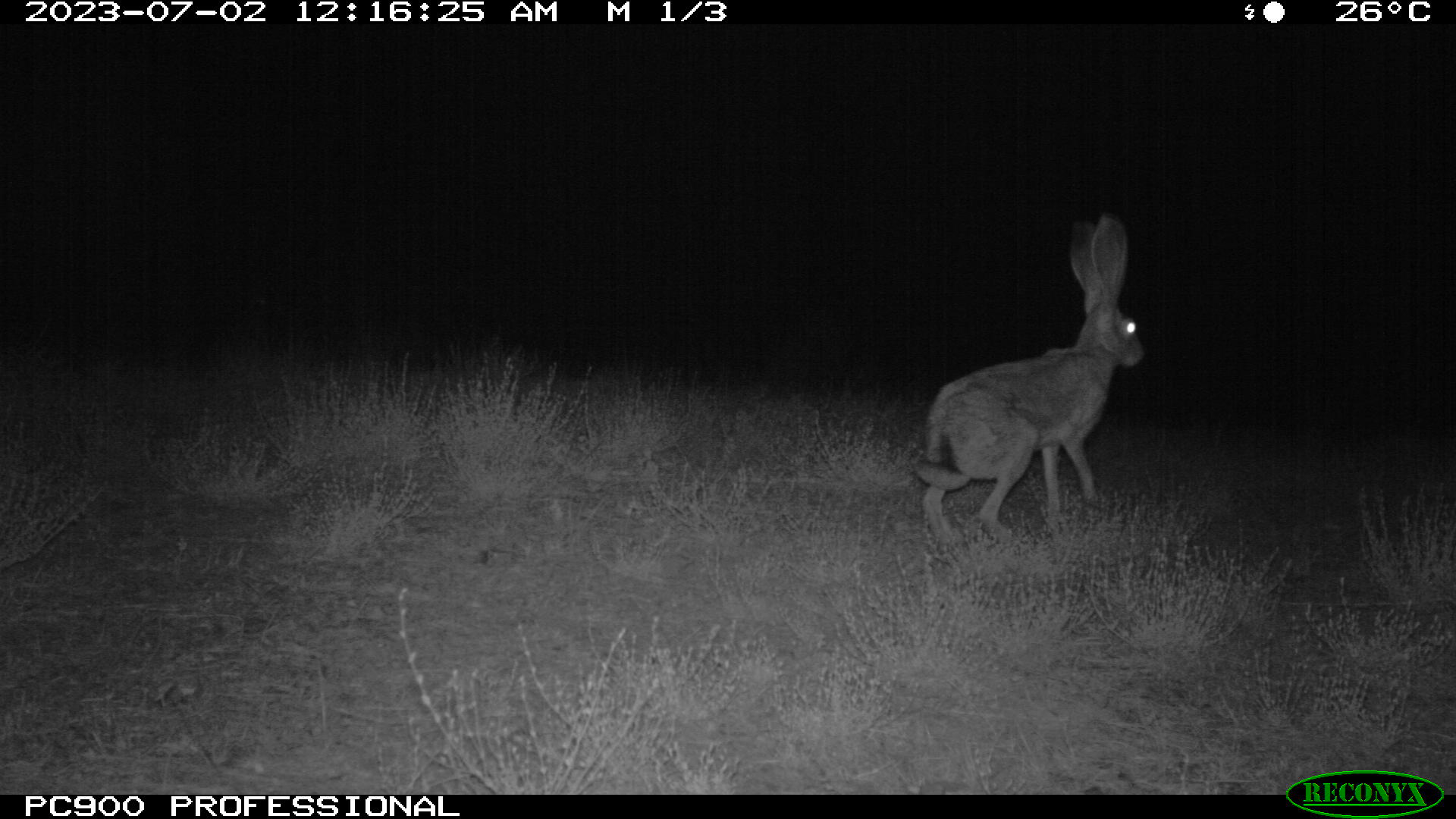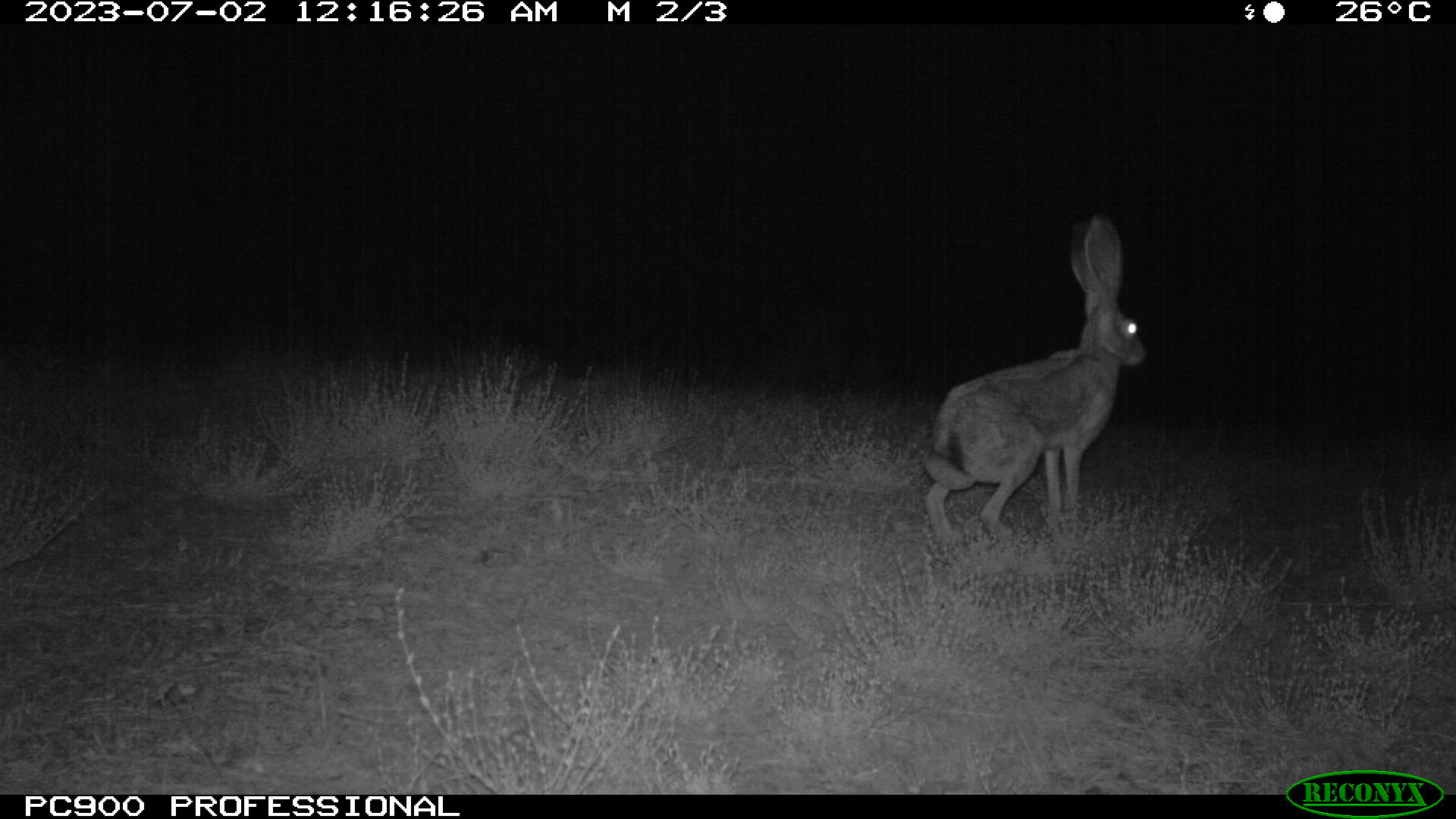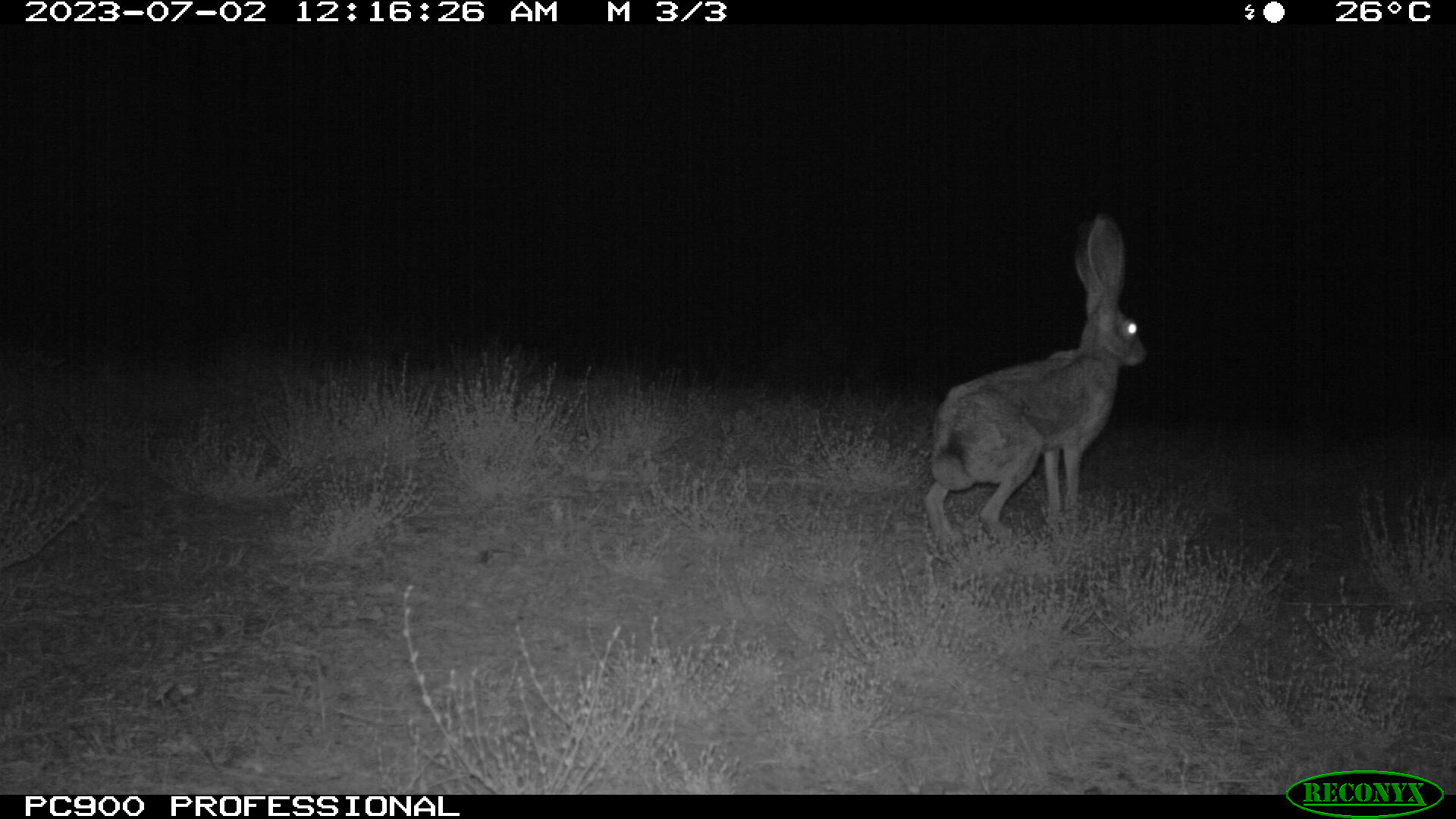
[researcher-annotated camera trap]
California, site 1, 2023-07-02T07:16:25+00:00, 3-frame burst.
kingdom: Animalia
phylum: Chordata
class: Mammalia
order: Lagomorpha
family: Leporidae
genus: Lepus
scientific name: Lepus californicus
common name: black-tailed jackrabbit